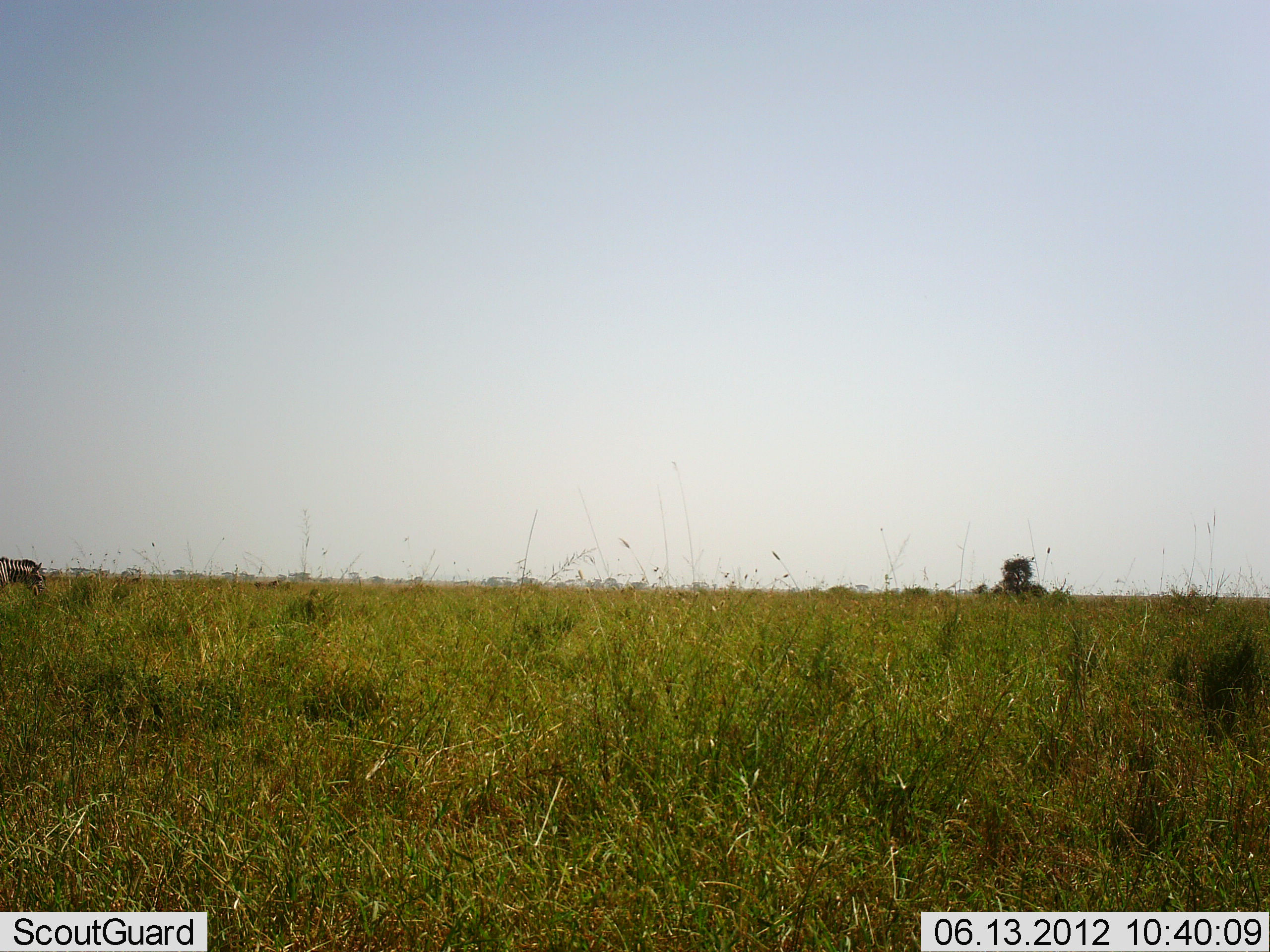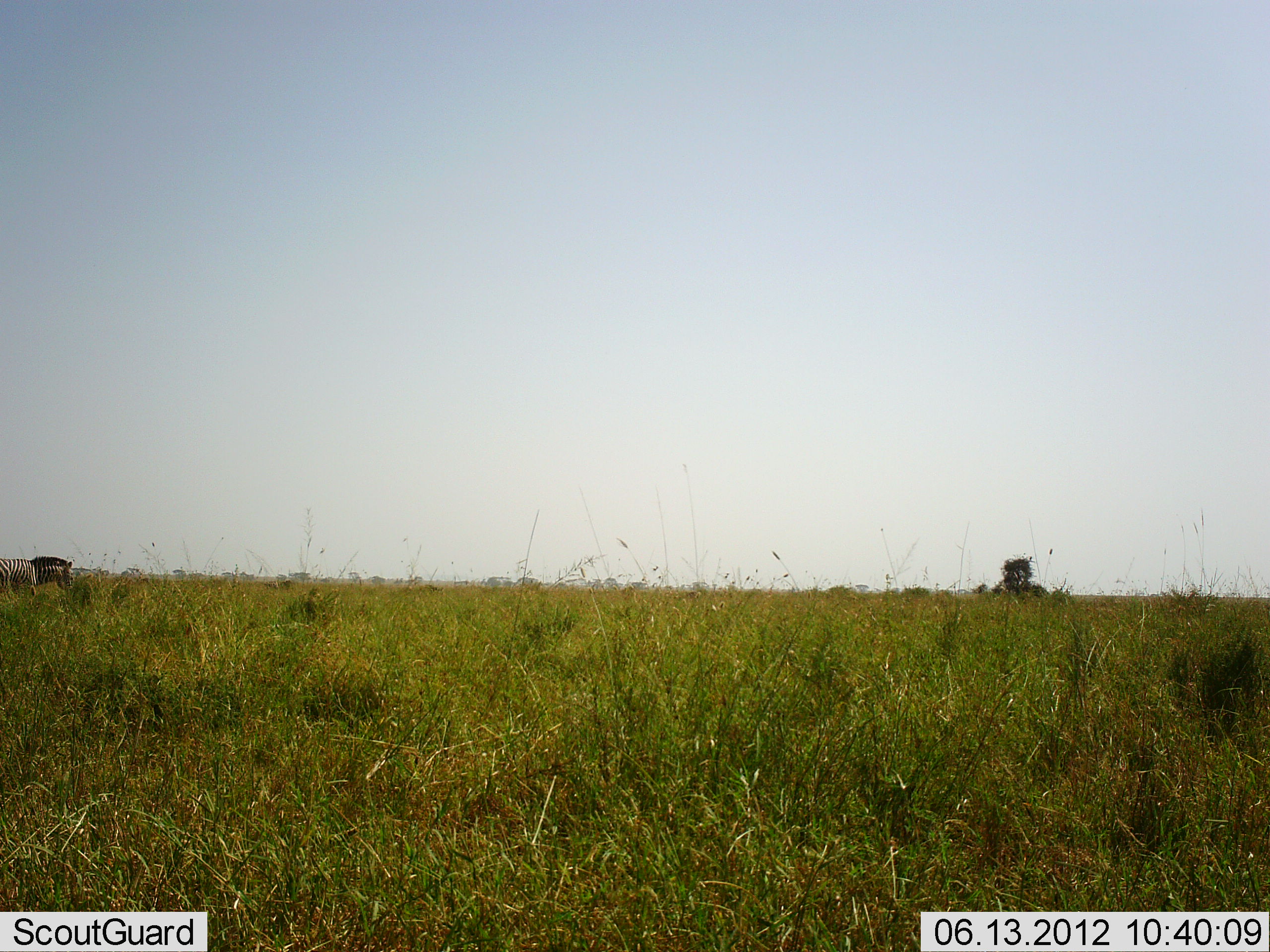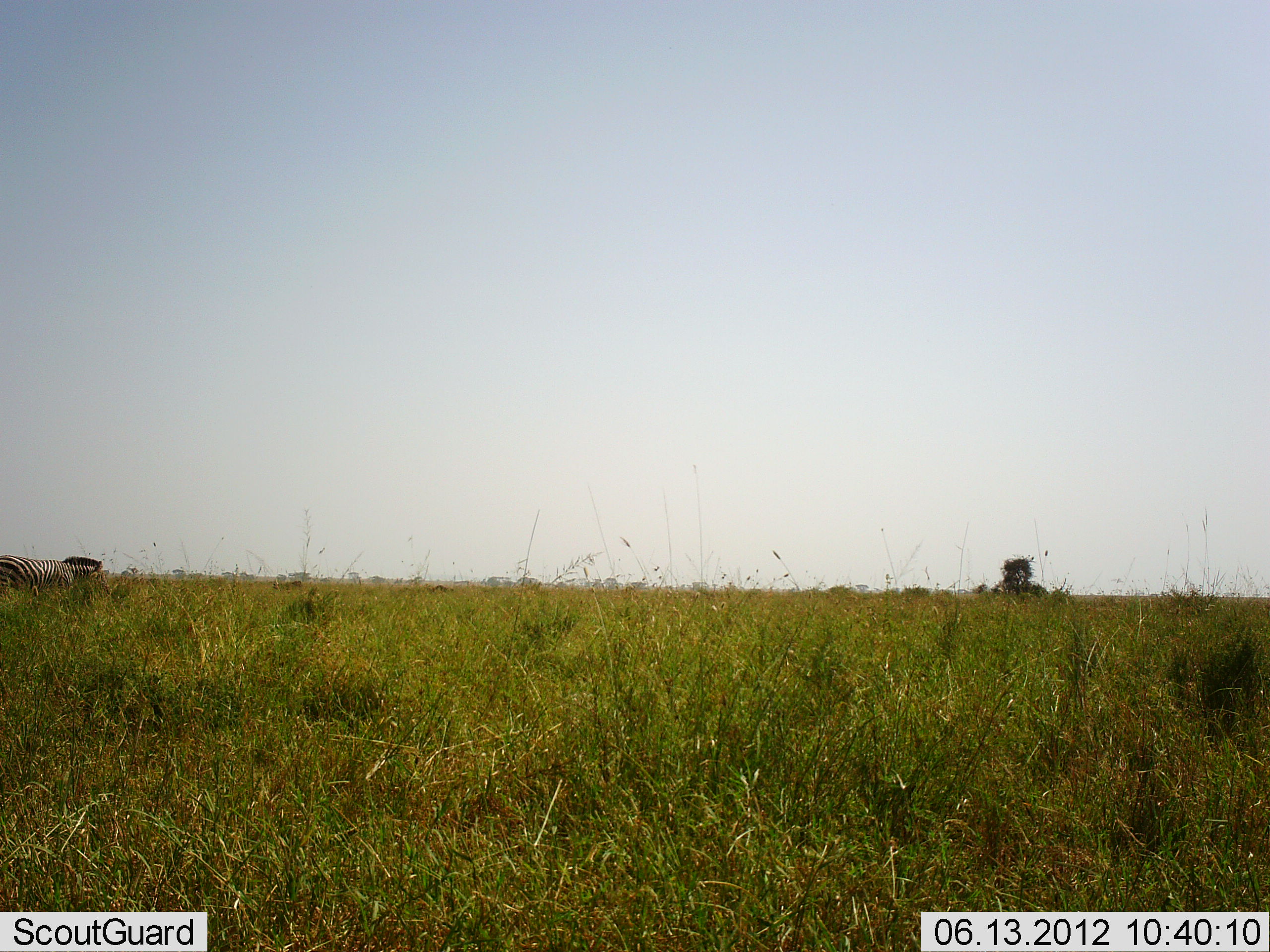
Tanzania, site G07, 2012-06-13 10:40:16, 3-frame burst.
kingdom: Animalia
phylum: Chordata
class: Mammalia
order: Perissodactyla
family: Equidae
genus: Equus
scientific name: Equus quagga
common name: plains zebra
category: zebra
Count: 1.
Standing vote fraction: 9%.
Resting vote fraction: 0%.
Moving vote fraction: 91%.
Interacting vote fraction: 0%.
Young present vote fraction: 0%.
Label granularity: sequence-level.